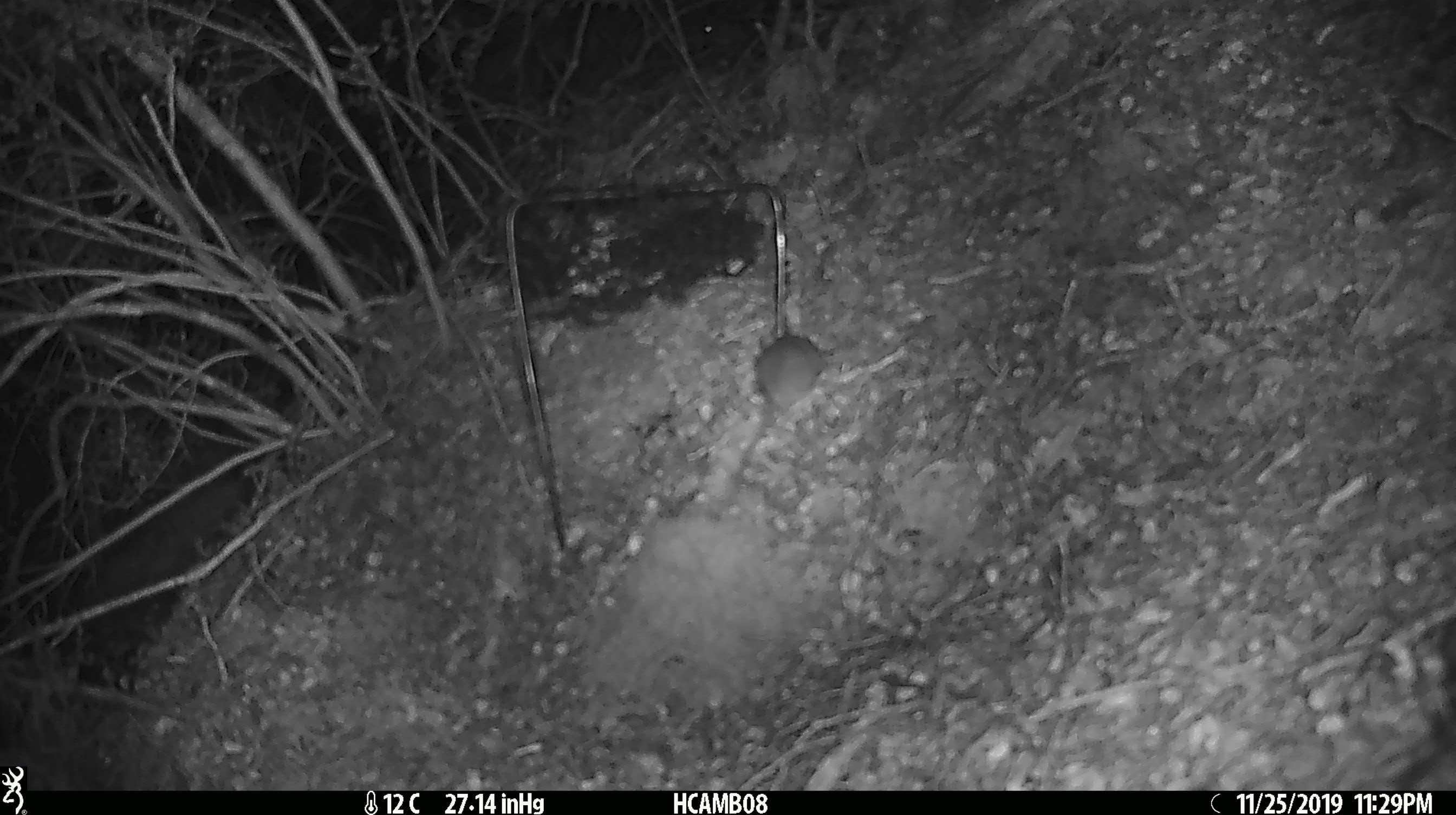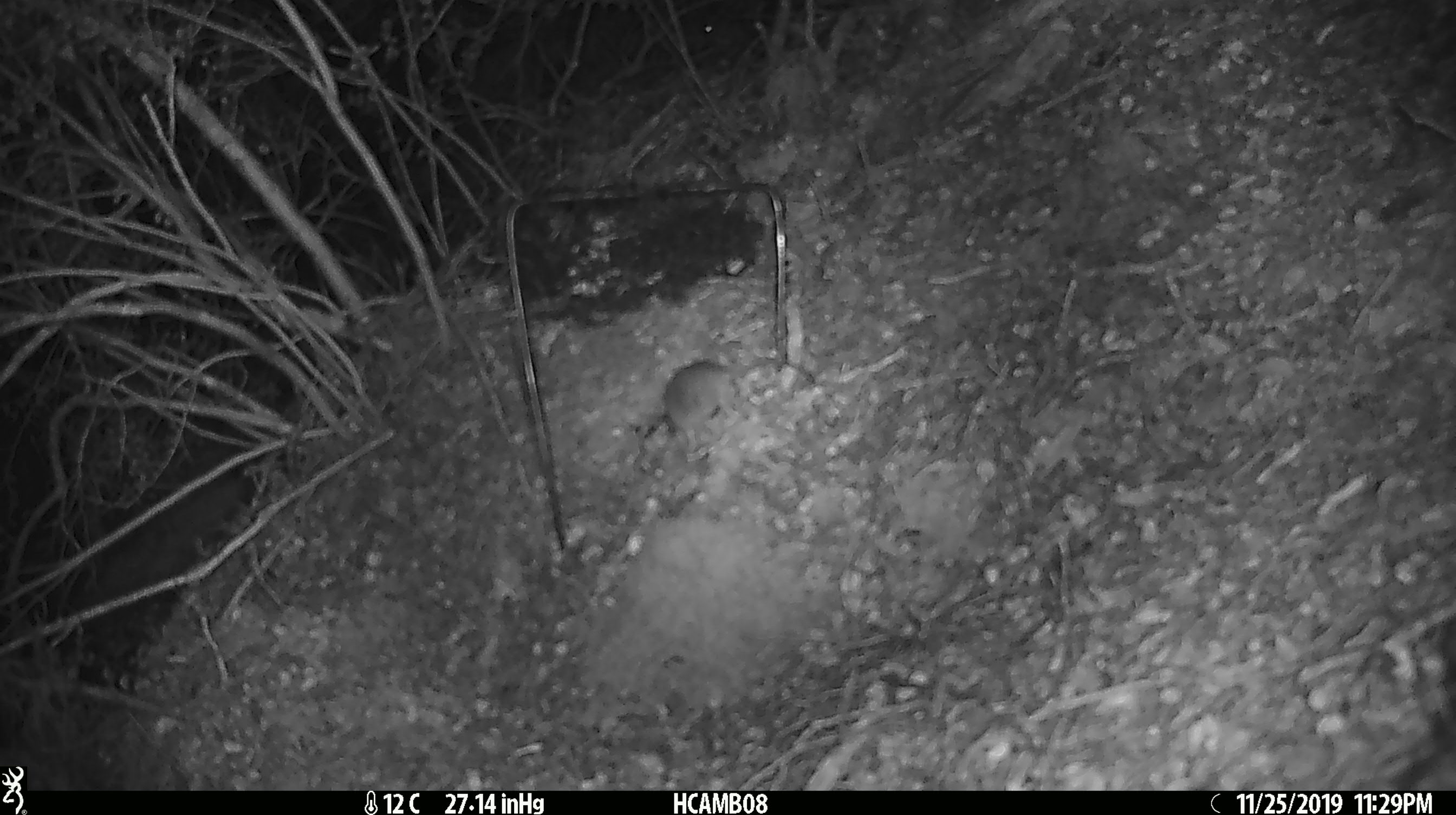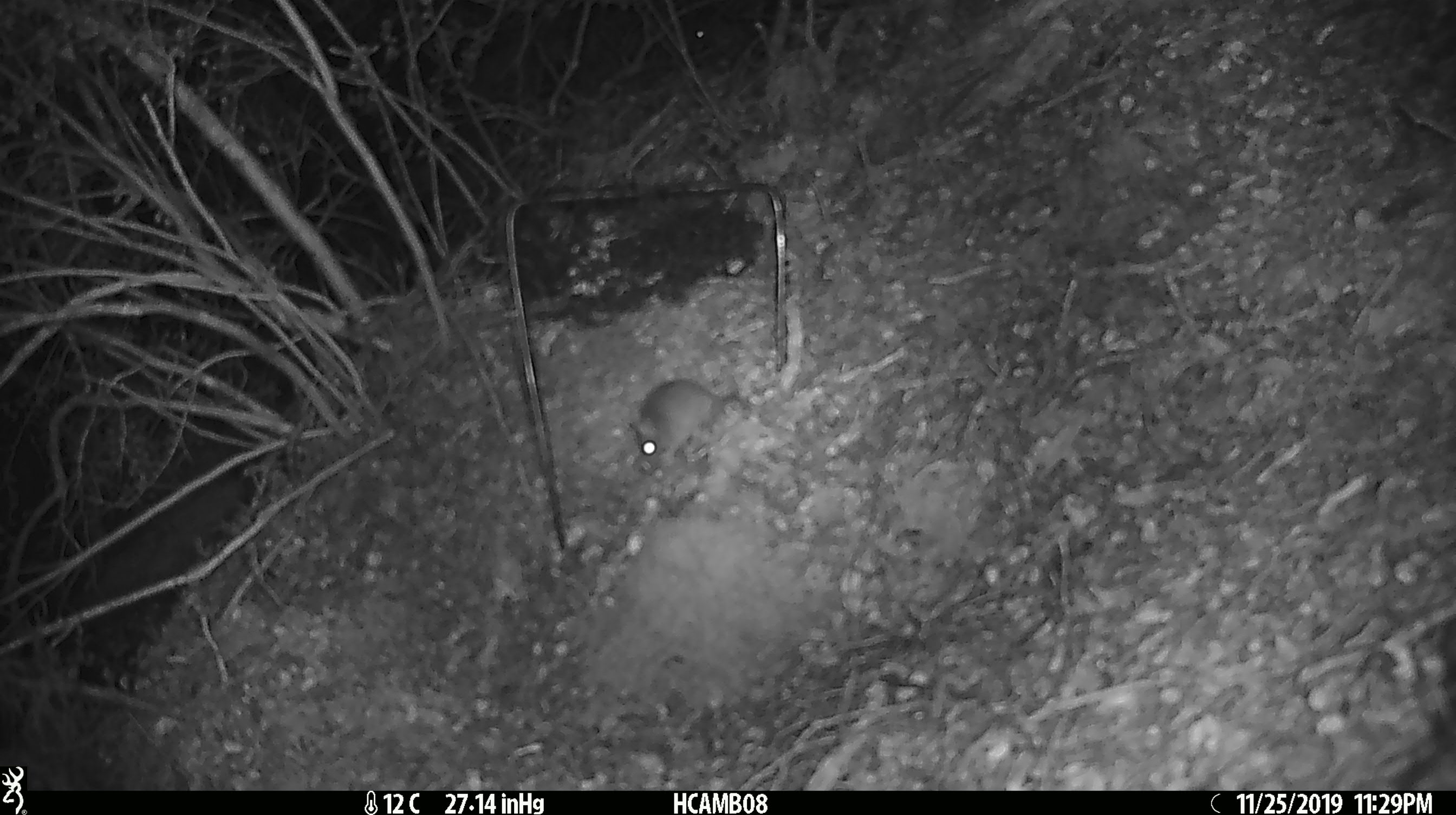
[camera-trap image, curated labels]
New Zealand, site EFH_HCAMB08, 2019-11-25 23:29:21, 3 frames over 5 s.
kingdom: Animalia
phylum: Chordata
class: Mammalia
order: Rodentia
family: Muridae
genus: Mus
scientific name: Mus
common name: mouse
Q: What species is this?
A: Mouse (Mus).